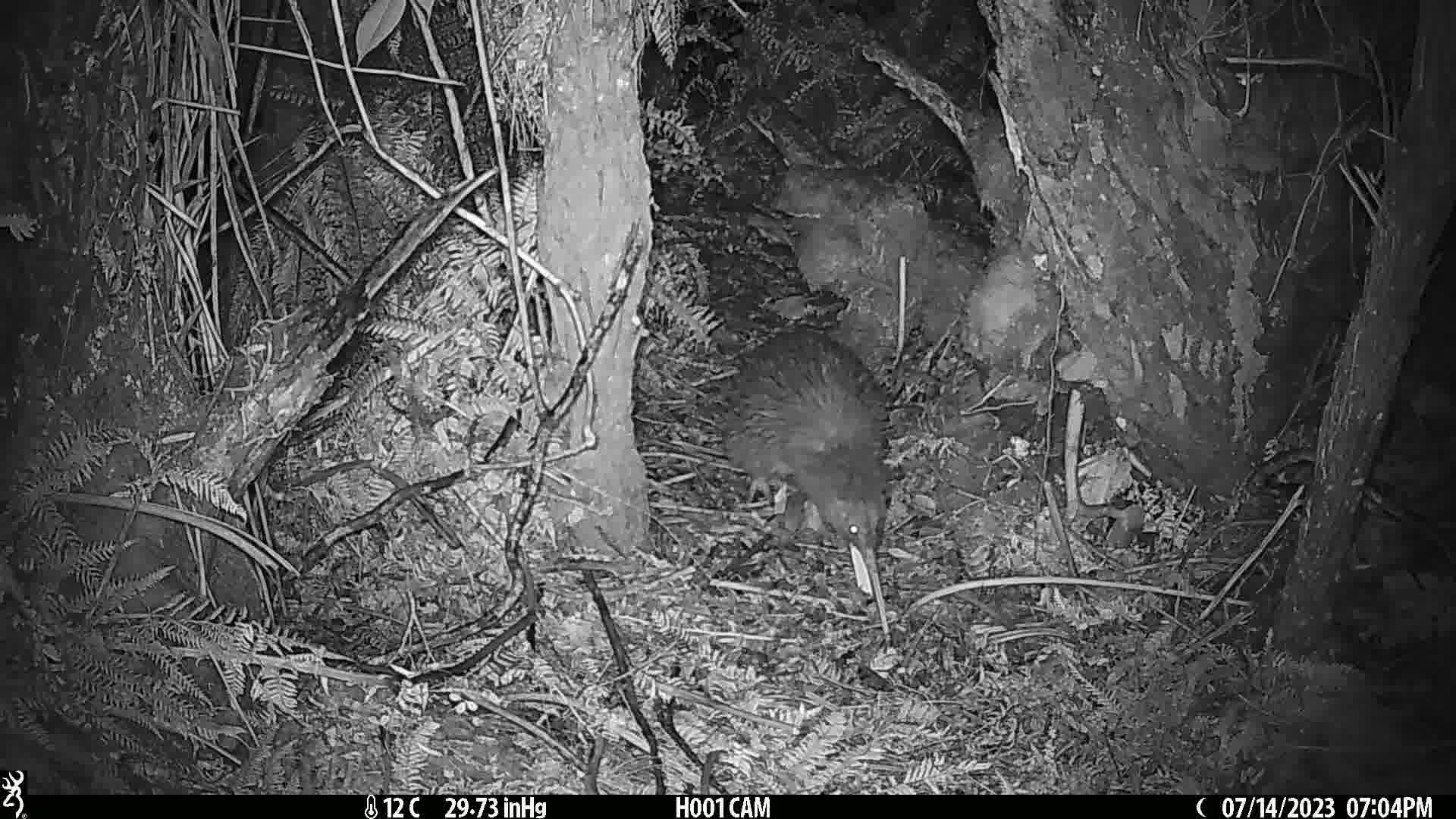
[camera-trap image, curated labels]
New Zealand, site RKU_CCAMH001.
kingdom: Animalia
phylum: Chordata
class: Aves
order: Apterygiformes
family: Apterygidae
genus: Apteryx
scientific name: Apteryx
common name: kiwi